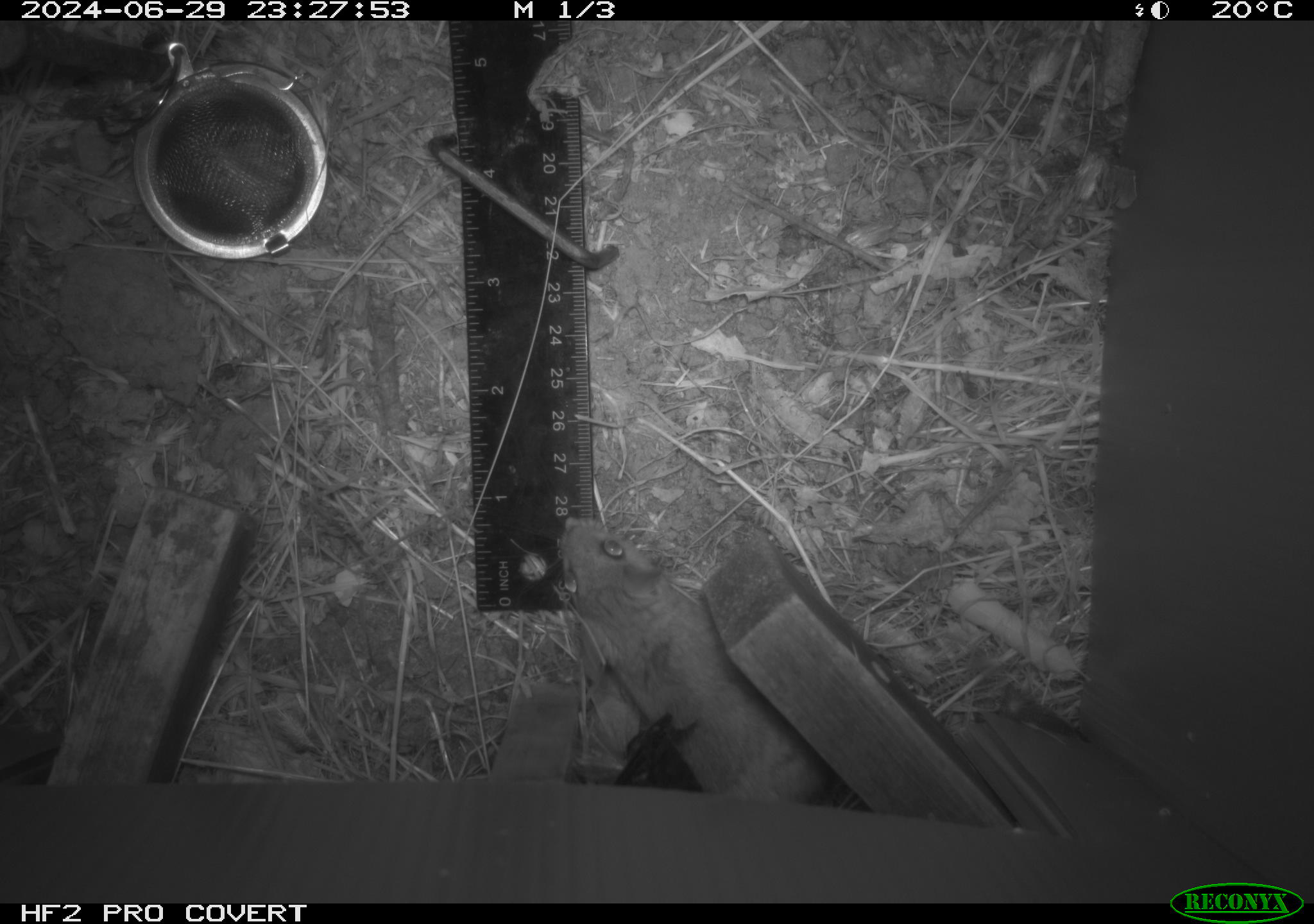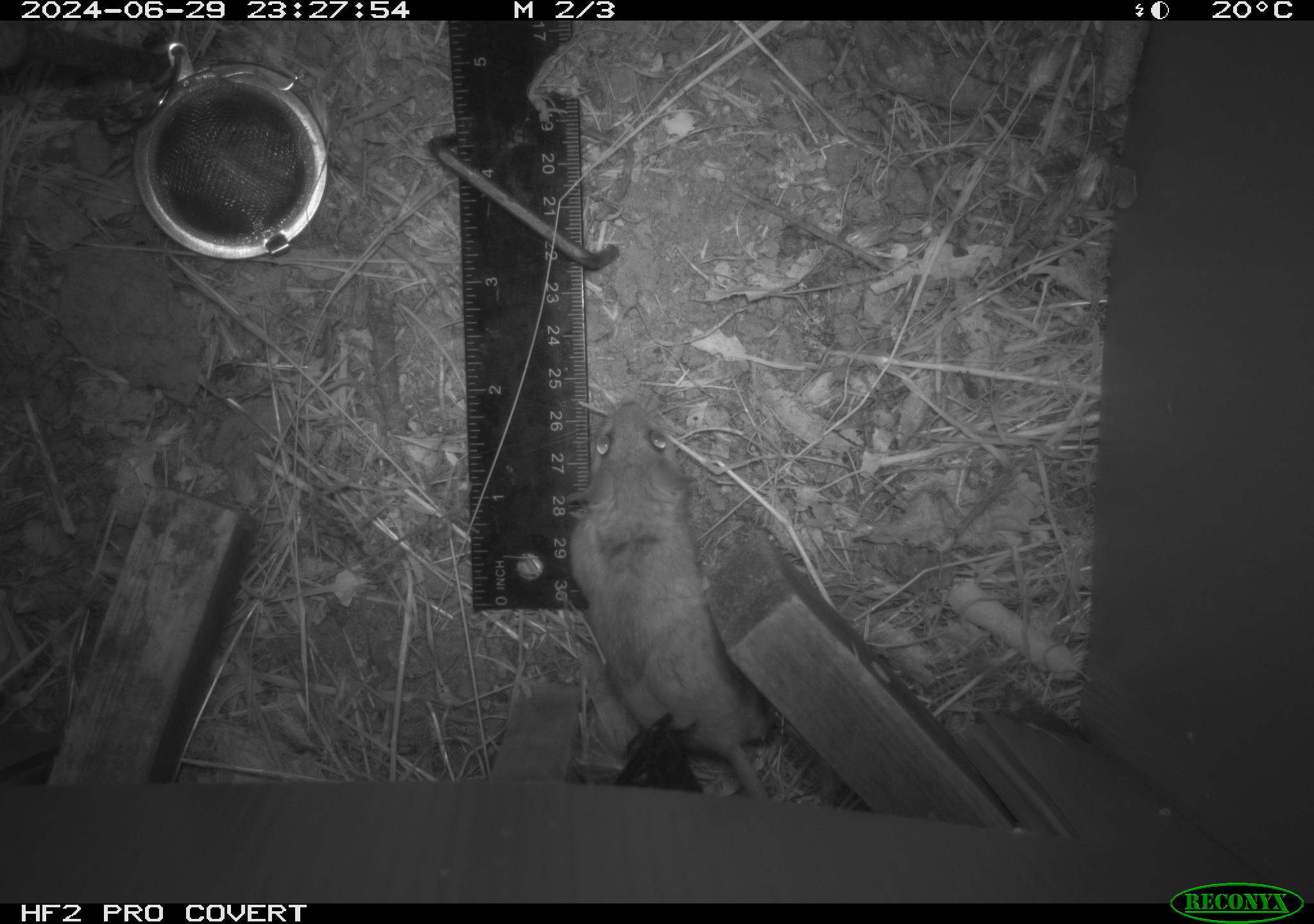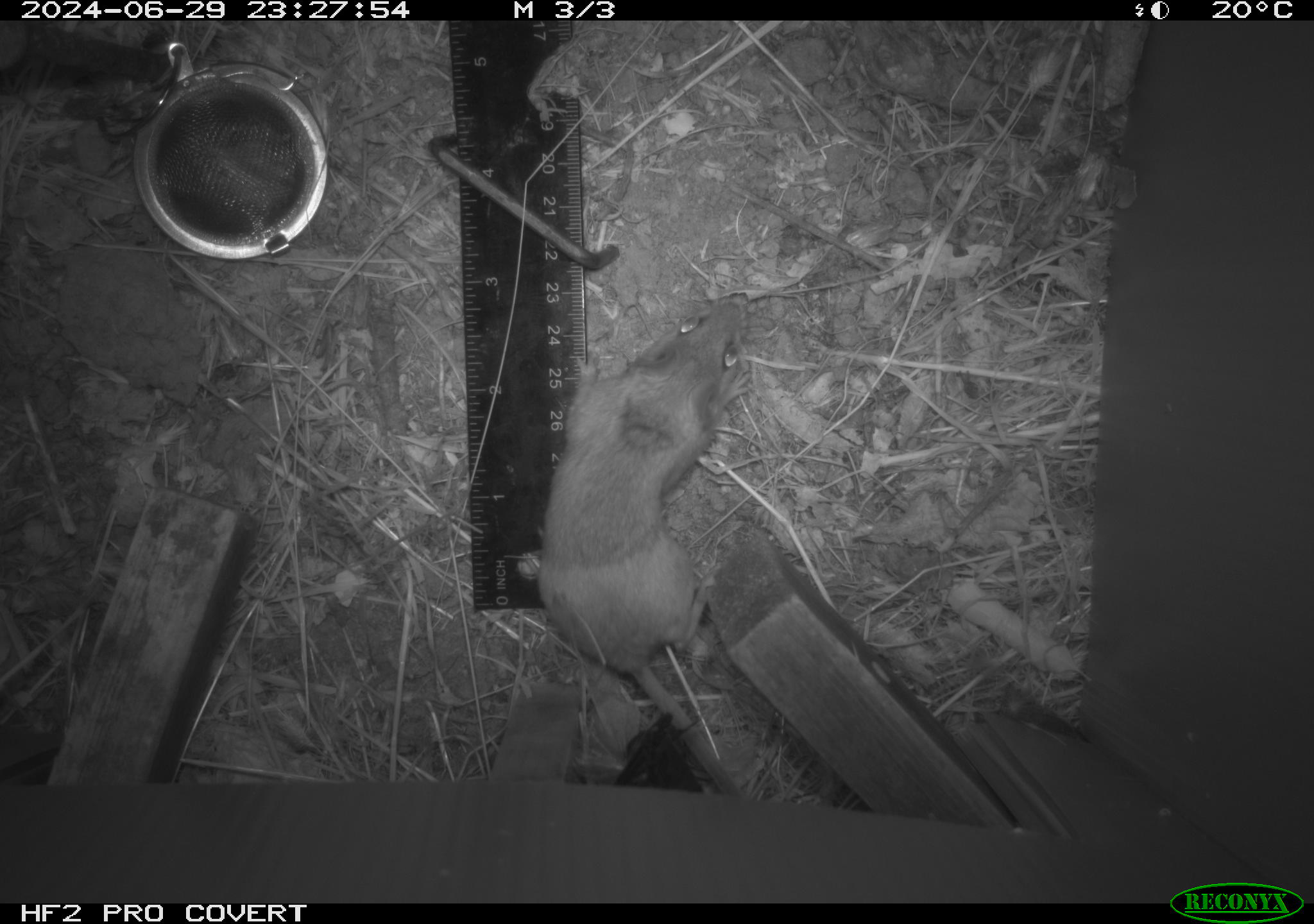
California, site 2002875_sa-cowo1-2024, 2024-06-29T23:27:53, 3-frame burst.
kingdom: Animalia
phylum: Chordata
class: Mammalia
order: Rodentia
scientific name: Rodentia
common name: mouse species